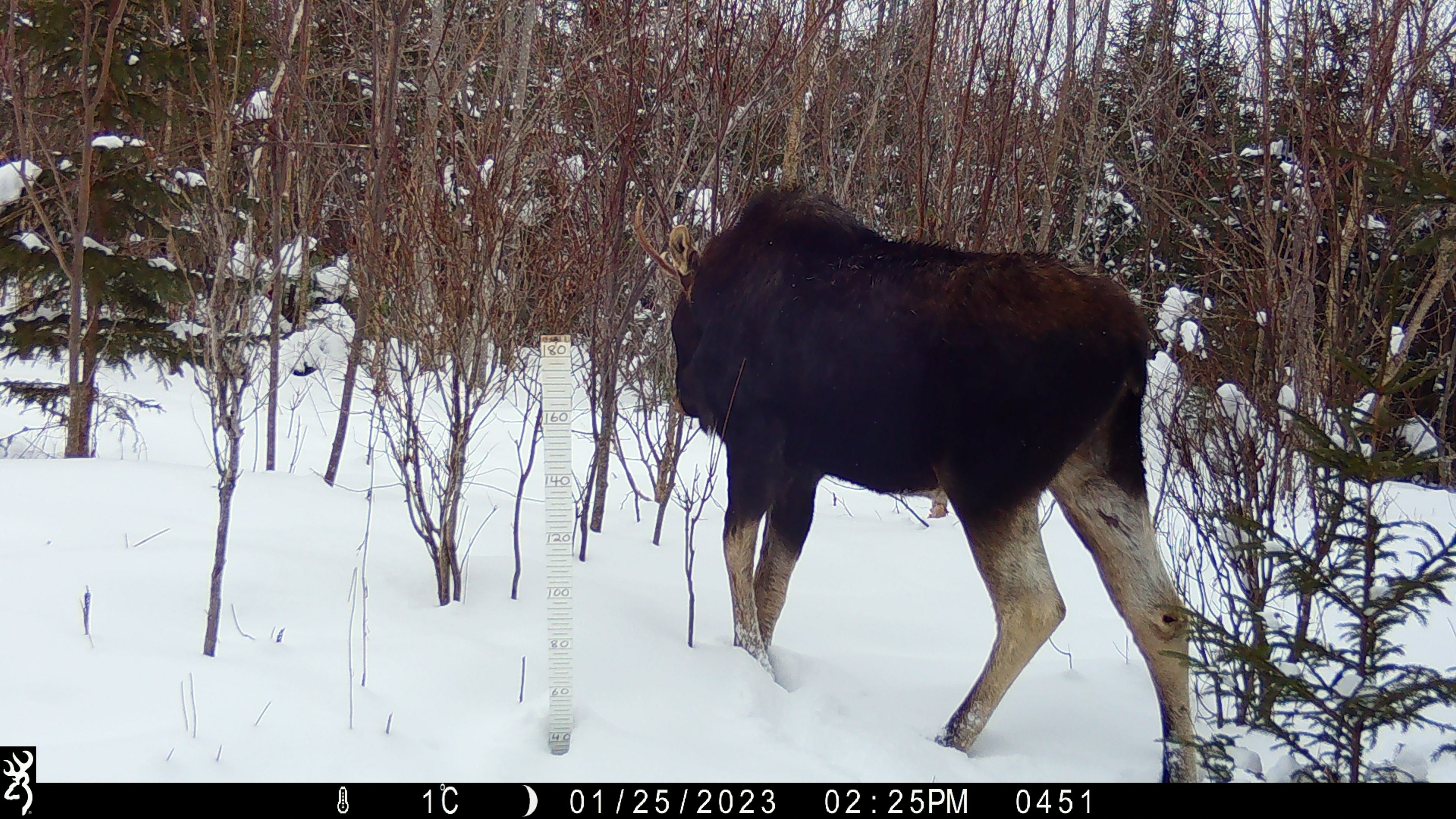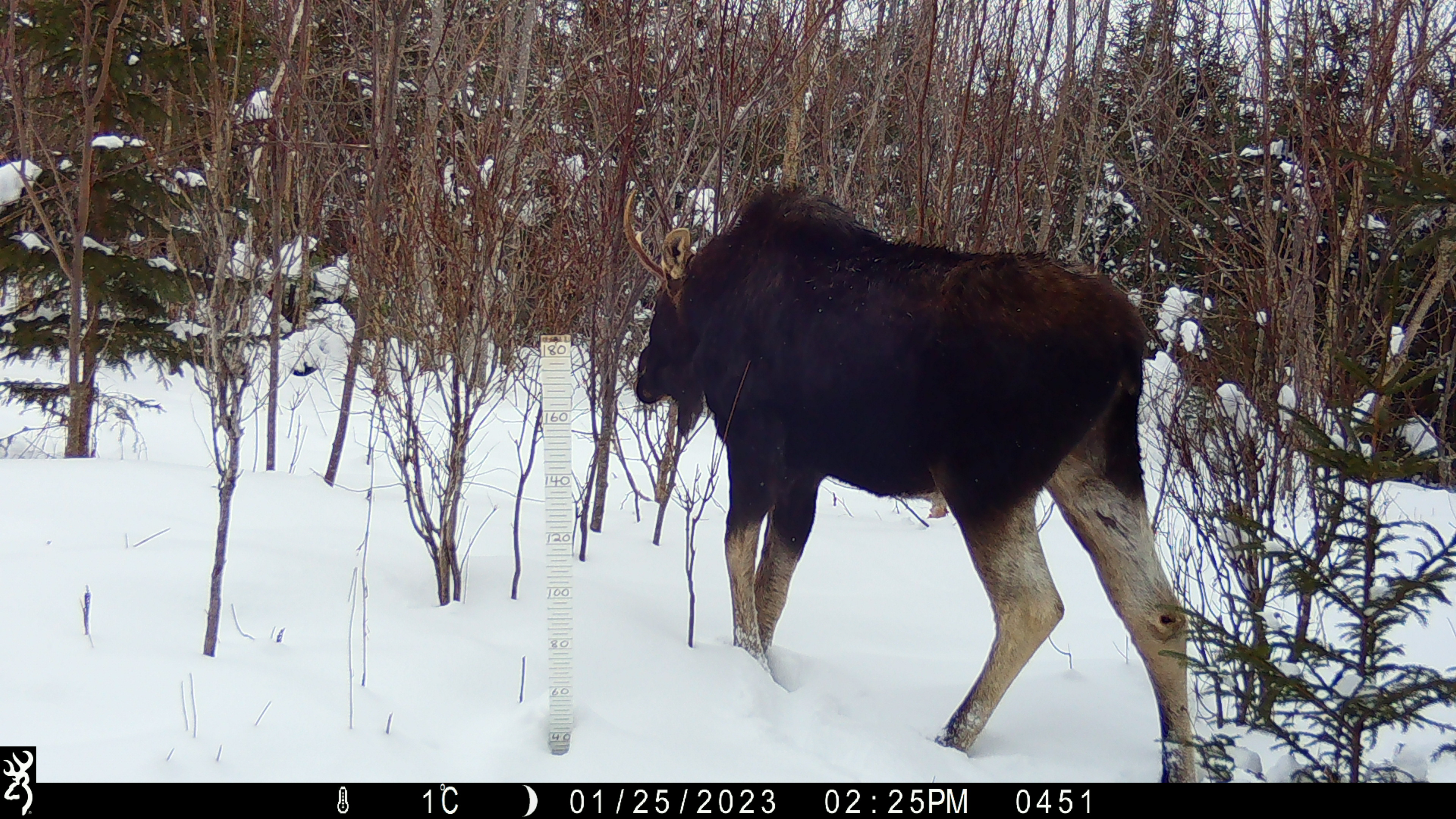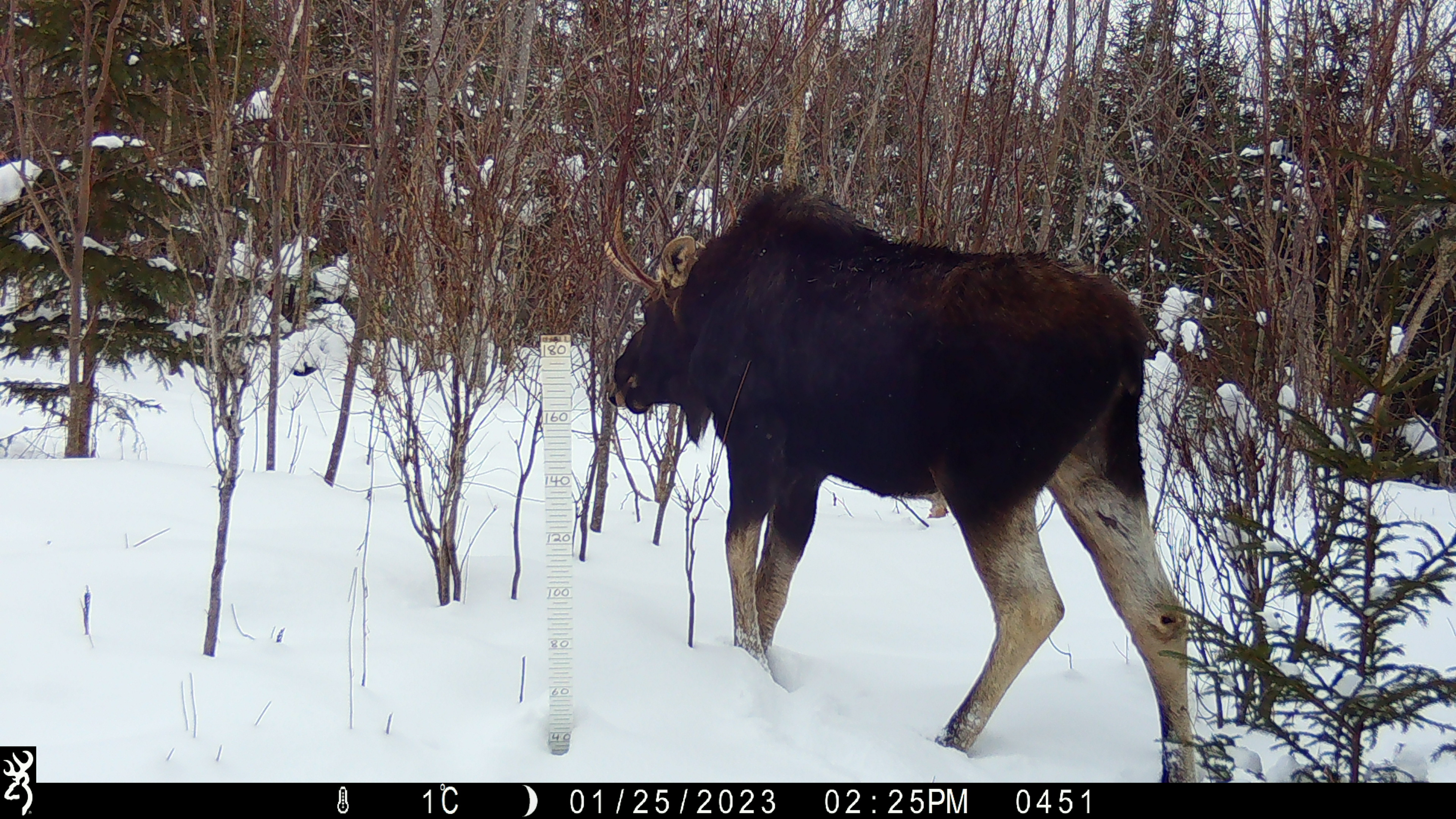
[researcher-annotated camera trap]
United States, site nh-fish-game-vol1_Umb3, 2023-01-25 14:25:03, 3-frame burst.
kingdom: Animalia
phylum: Chordata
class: Mammalia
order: Artiodactyla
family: Cervidae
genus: Alces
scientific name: Alces alces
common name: moose